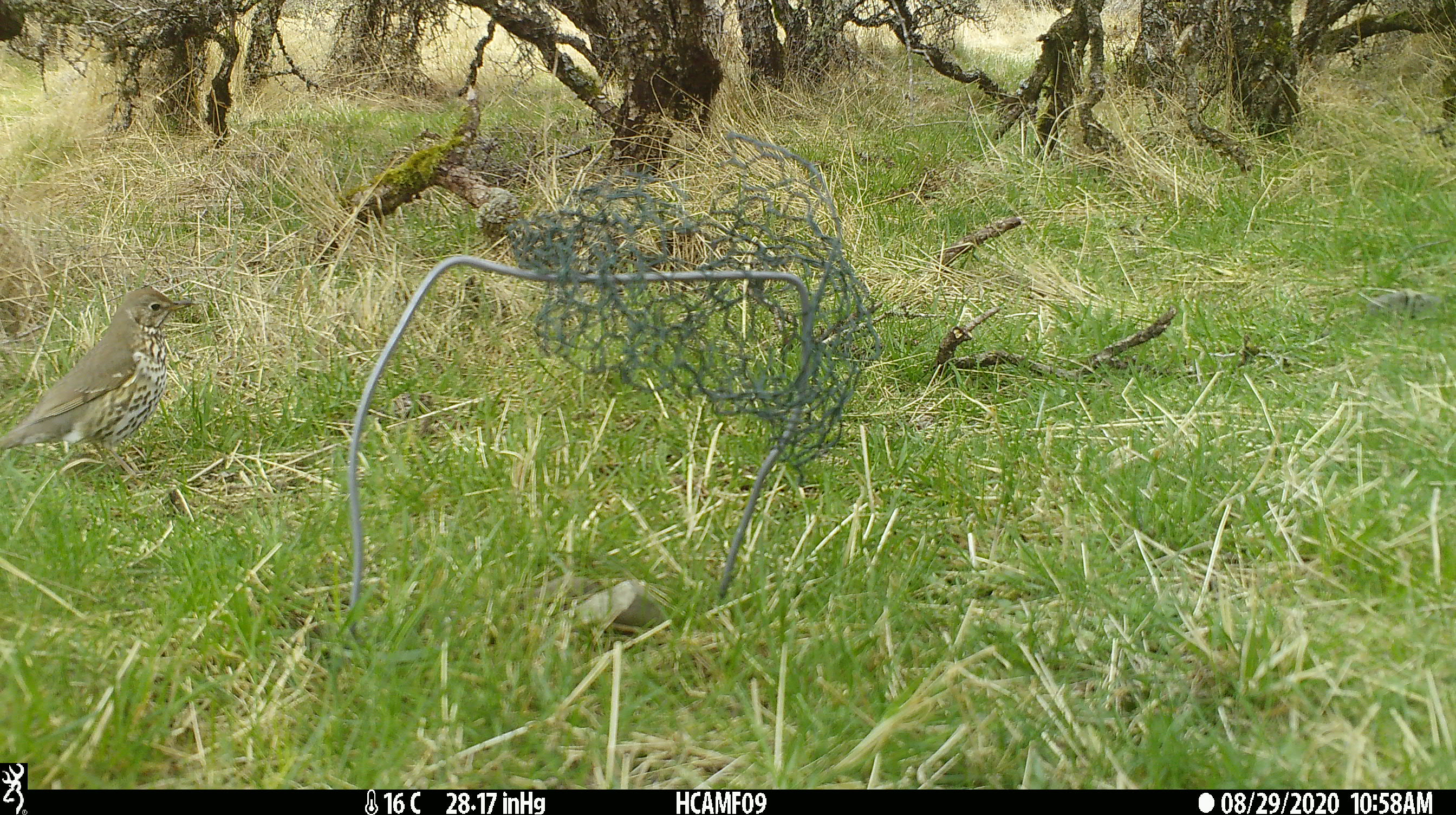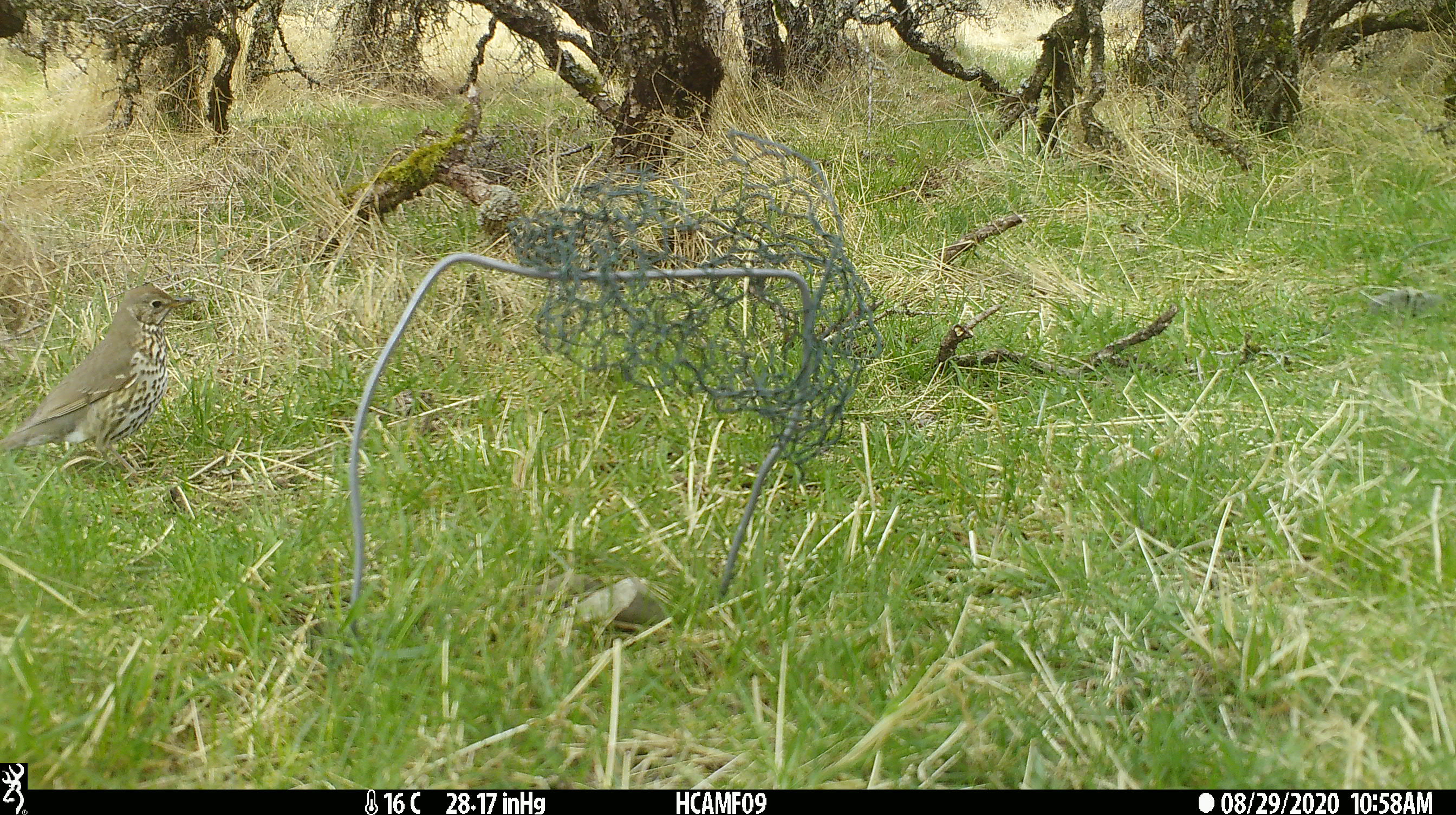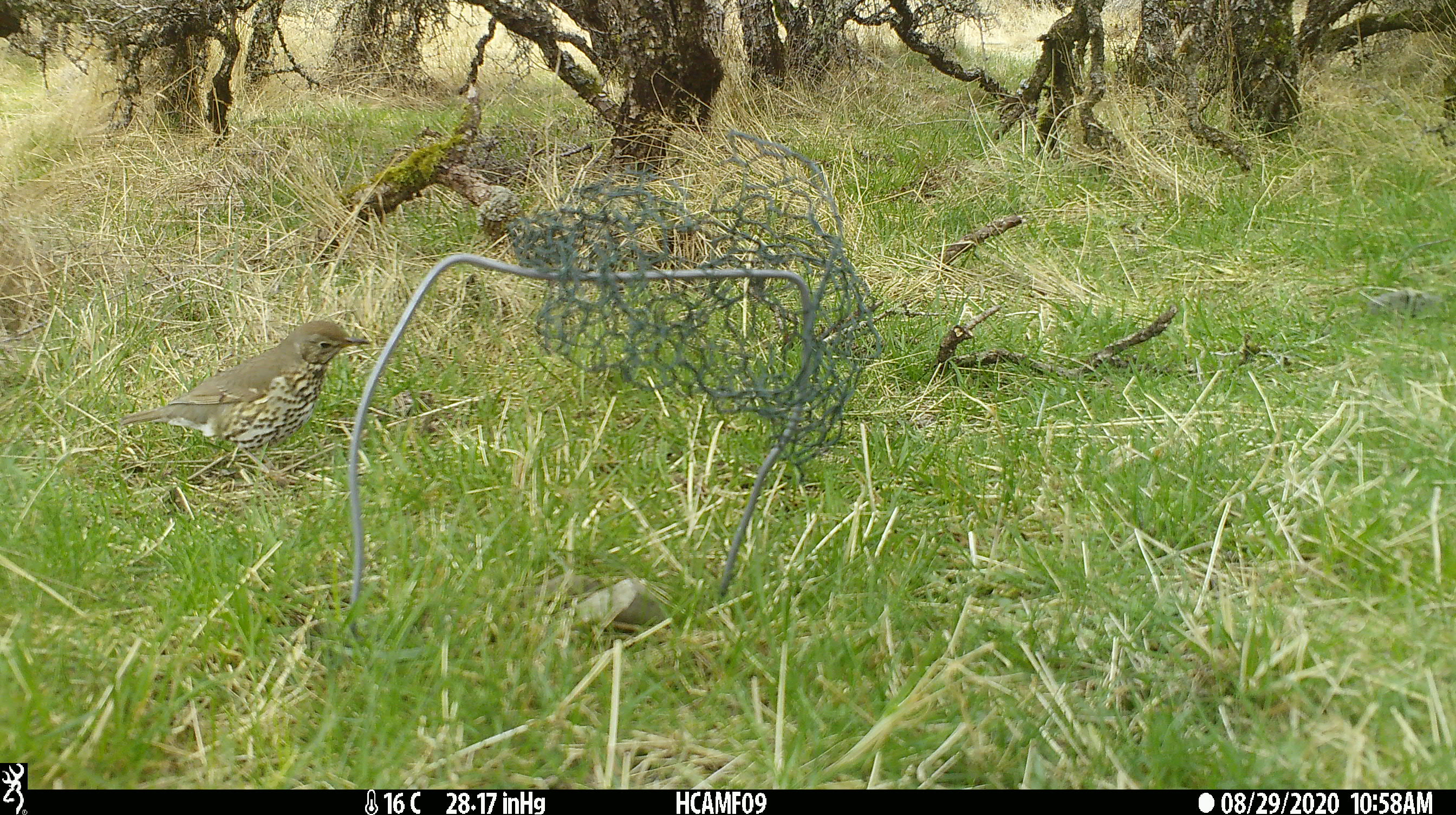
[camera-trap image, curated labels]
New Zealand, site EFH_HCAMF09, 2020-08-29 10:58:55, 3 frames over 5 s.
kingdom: Animalia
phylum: Chordata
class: Aves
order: Passeriformes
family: Turdidae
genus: Turdus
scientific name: Turdus philomelos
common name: song thrush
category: thrush